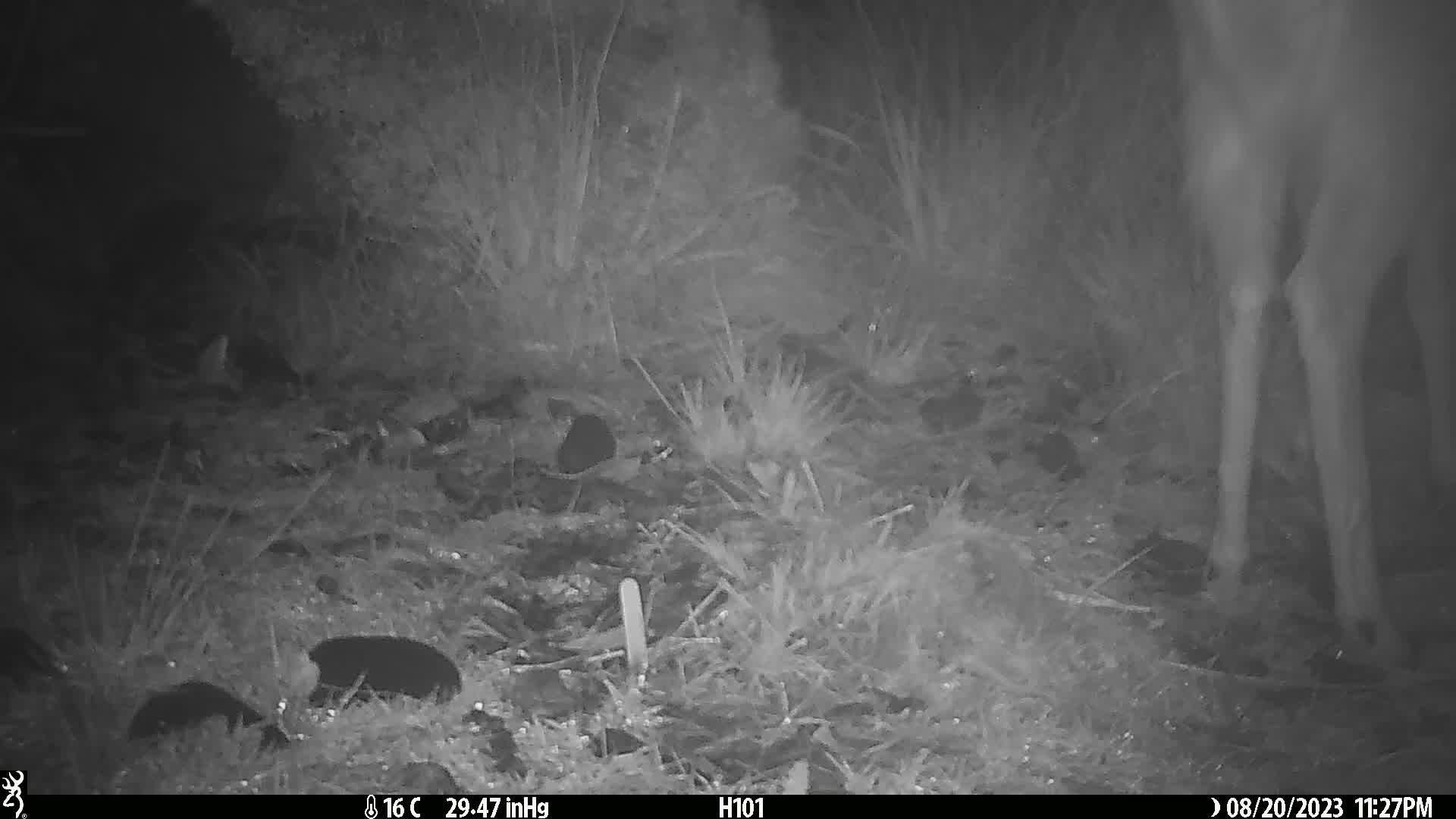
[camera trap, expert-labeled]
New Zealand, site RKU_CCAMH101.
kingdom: Animalia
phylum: Chordata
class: Mammalia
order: Artiodactyla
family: Cervidae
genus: Odocoileus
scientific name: Odocoileus virginianus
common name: white-tailed deer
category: white tailed deer